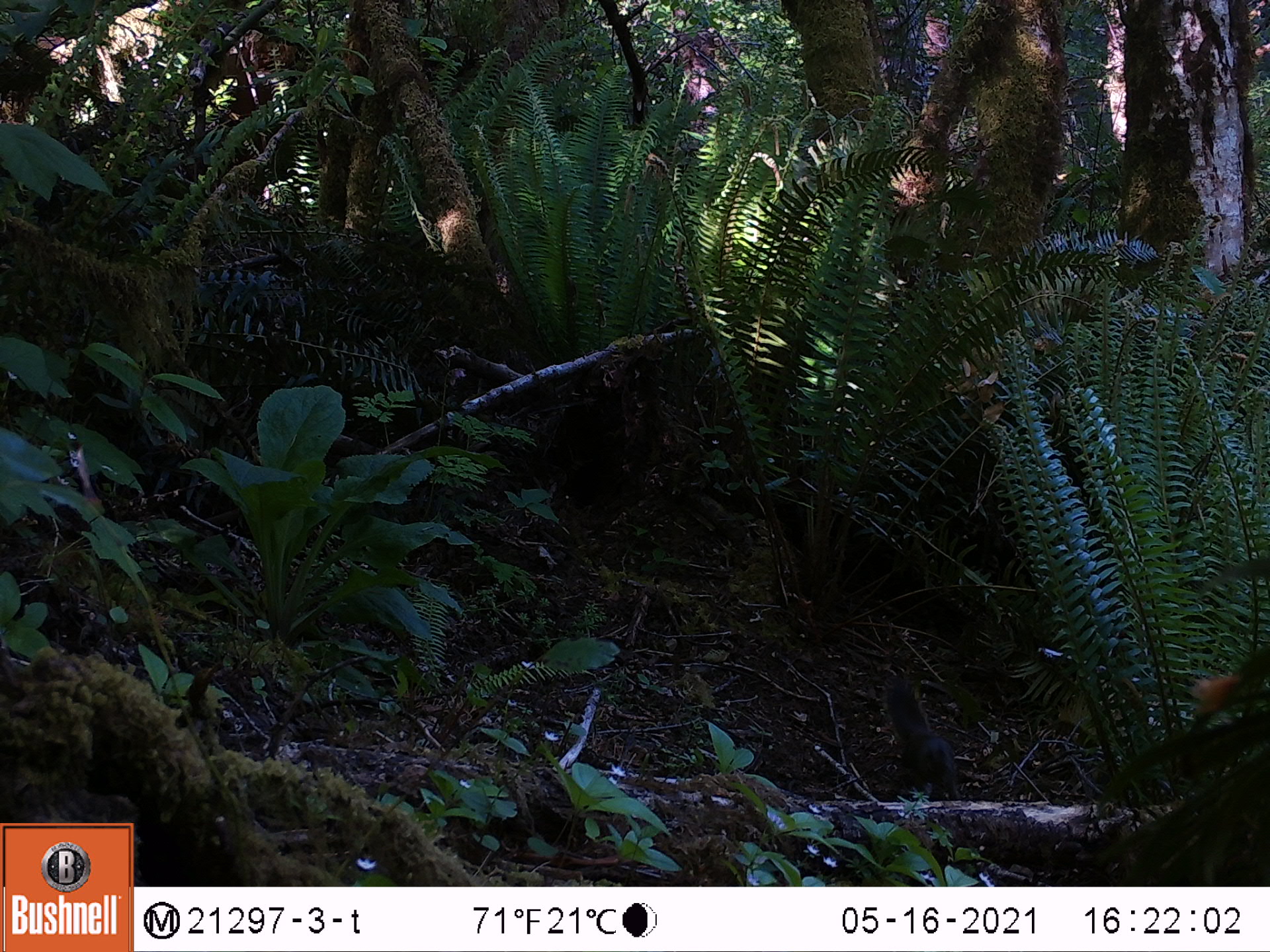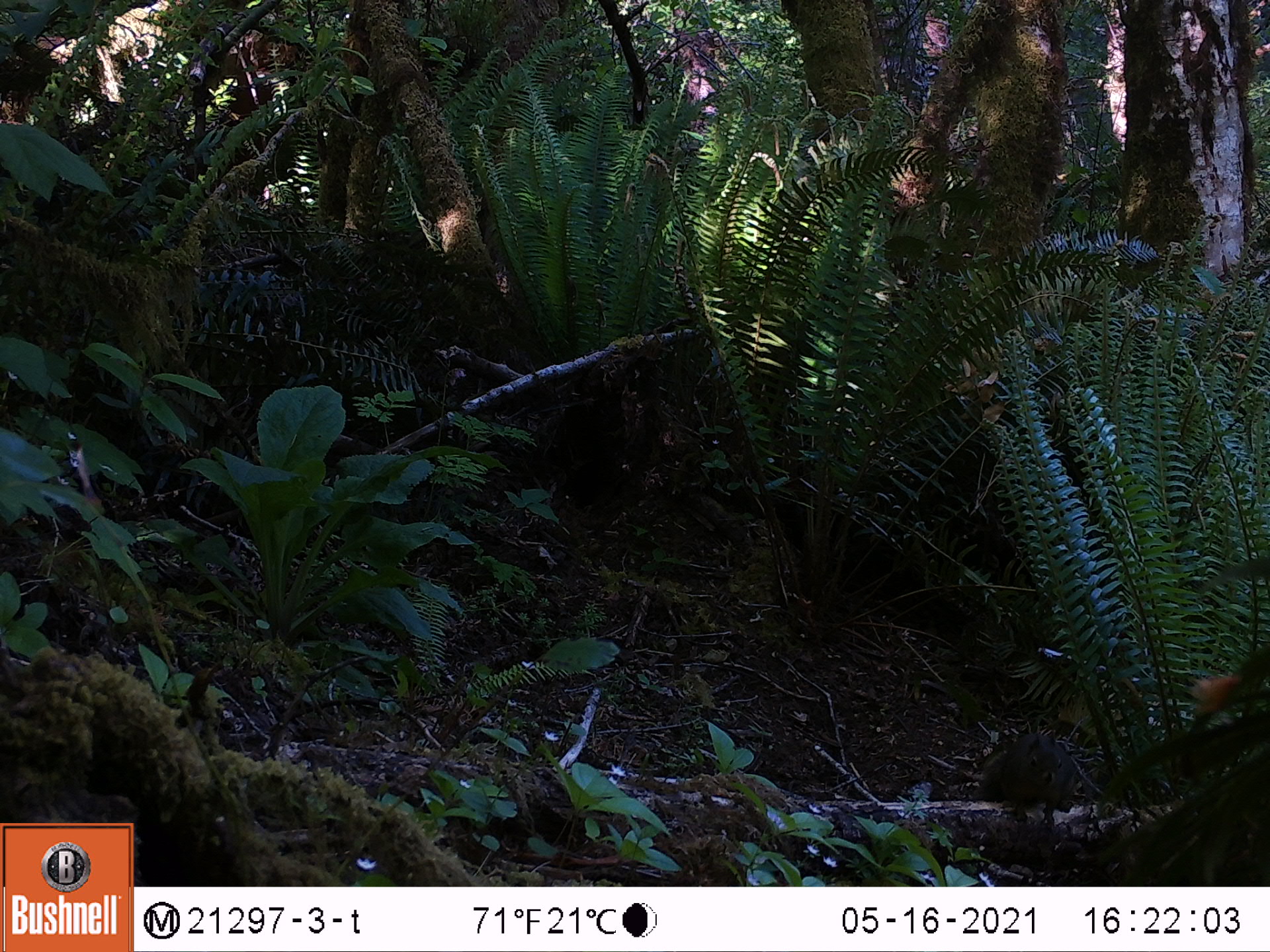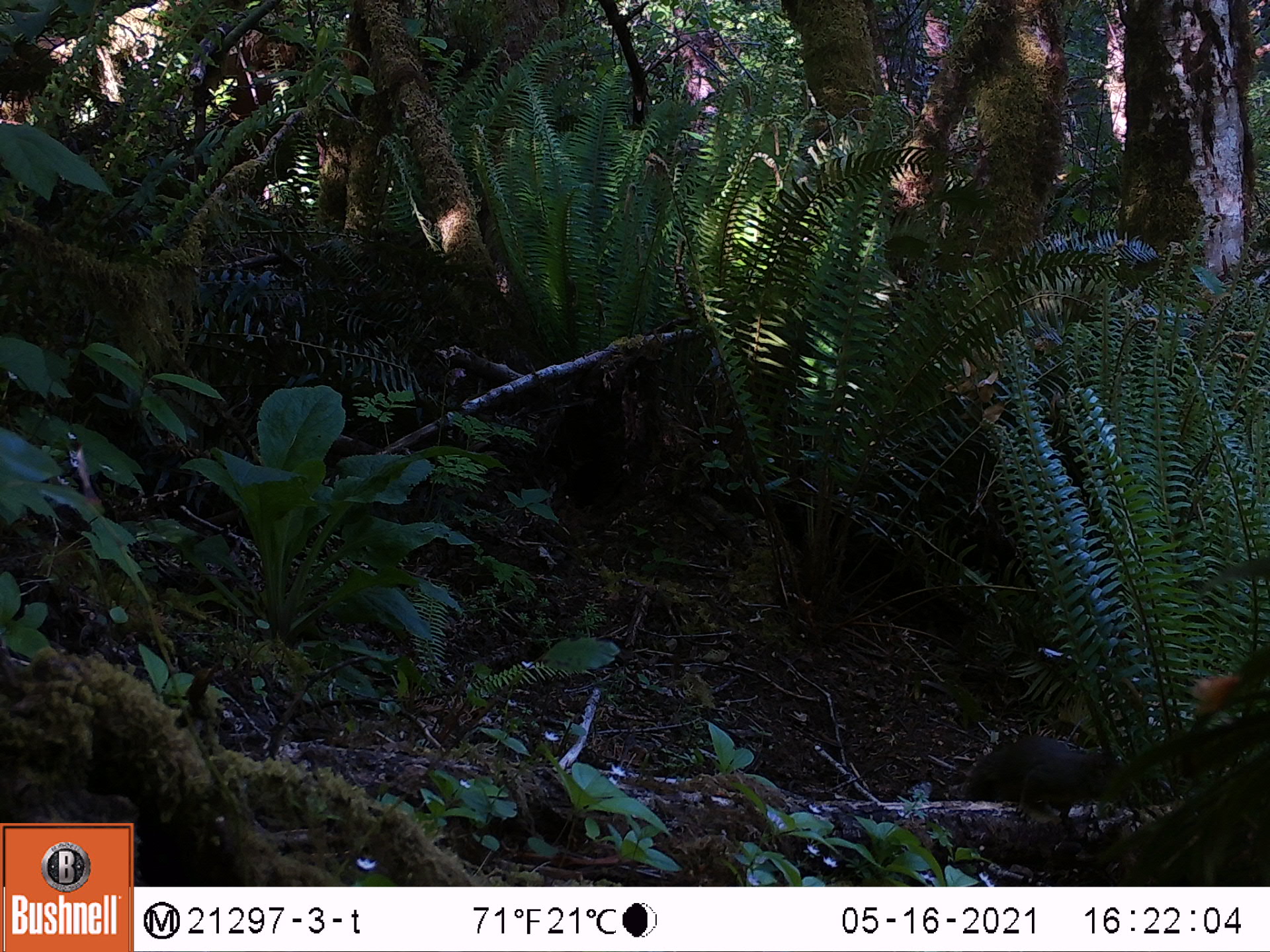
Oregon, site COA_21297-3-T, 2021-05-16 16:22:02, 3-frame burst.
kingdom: Animalia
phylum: Chordata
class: Mammalia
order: Rodentia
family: Sciuridae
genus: Tamiasciurus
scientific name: Tamiasciurus douglasii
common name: douglas squirrel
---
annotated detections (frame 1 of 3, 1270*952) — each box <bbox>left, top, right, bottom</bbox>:
douglas squirrel: <bbox>881, 675, 961, 798</bbox>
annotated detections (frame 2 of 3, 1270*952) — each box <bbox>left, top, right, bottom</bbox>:
douglas squirrel: <bbox>971, 723, 1082, 820</bbox>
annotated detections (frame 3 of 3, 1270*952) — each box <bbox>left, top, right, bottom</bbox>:
douglas squirrel: <bbox>963, 718, 1126, 821</bbox>